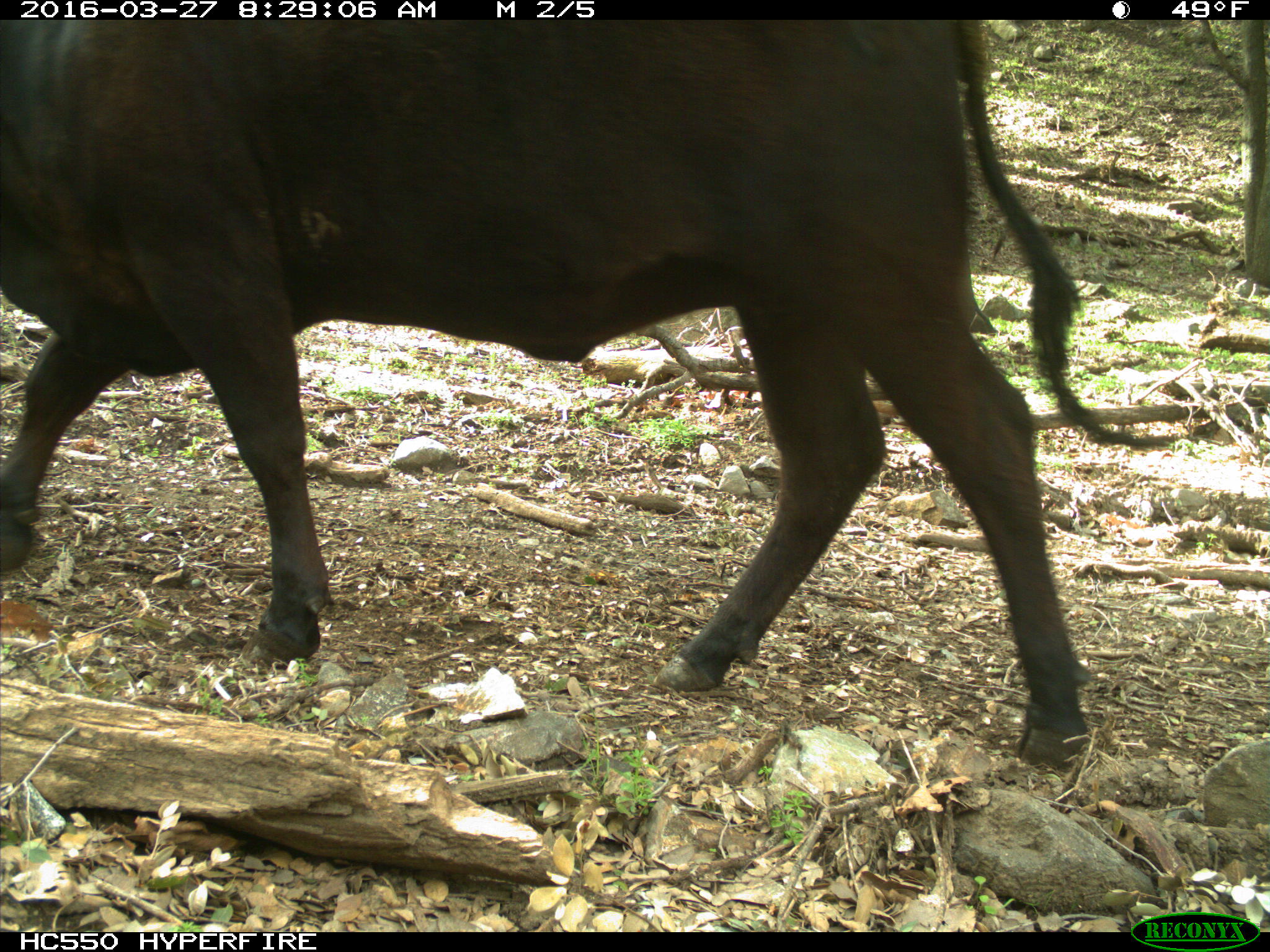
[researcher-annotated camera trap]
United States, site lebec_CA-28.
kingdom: Animalia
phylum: Chordata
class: Mammalia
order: Artiodactyla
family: Bovidae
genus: Bos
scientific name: Bos taurus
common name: domestic cow